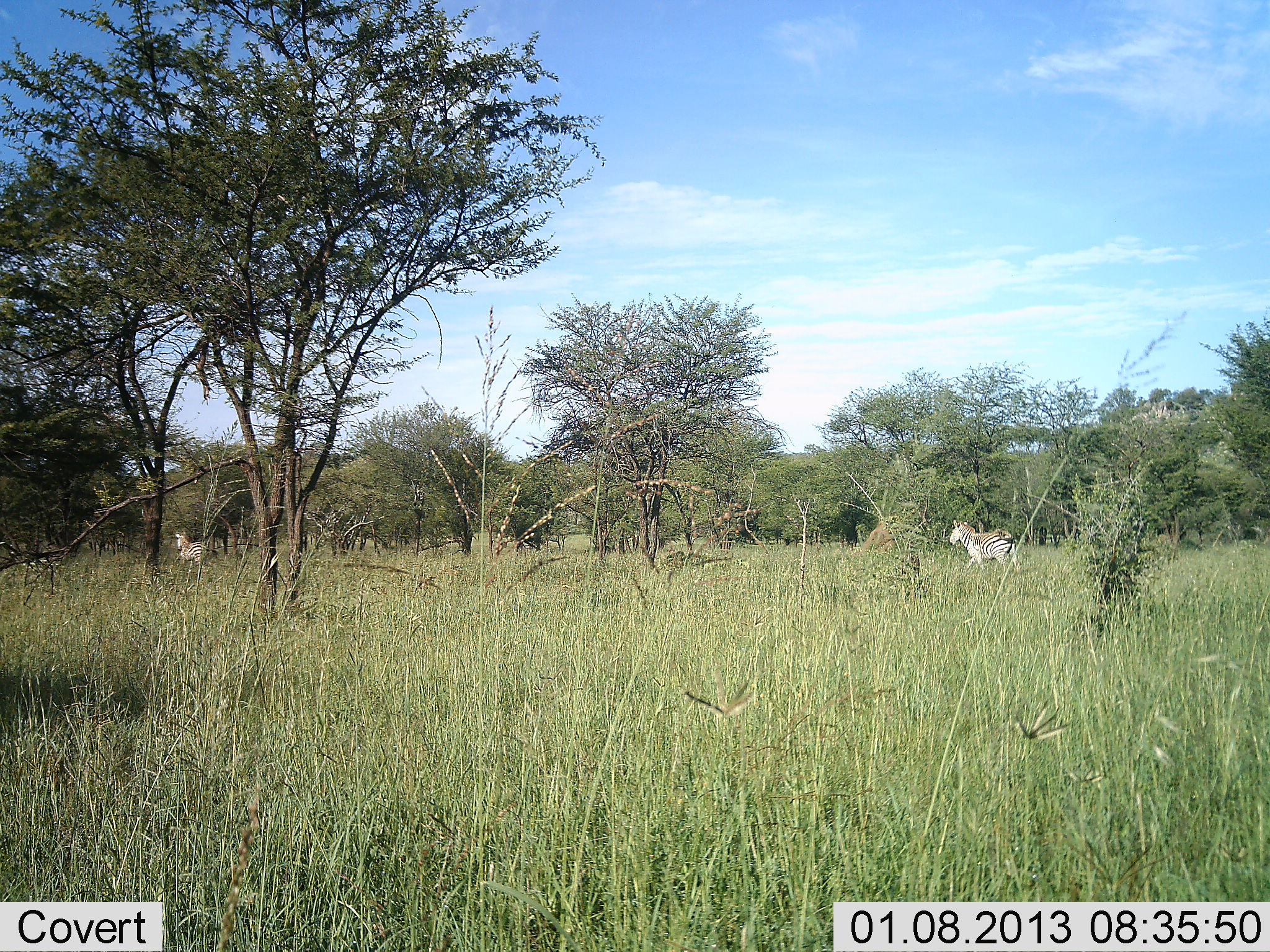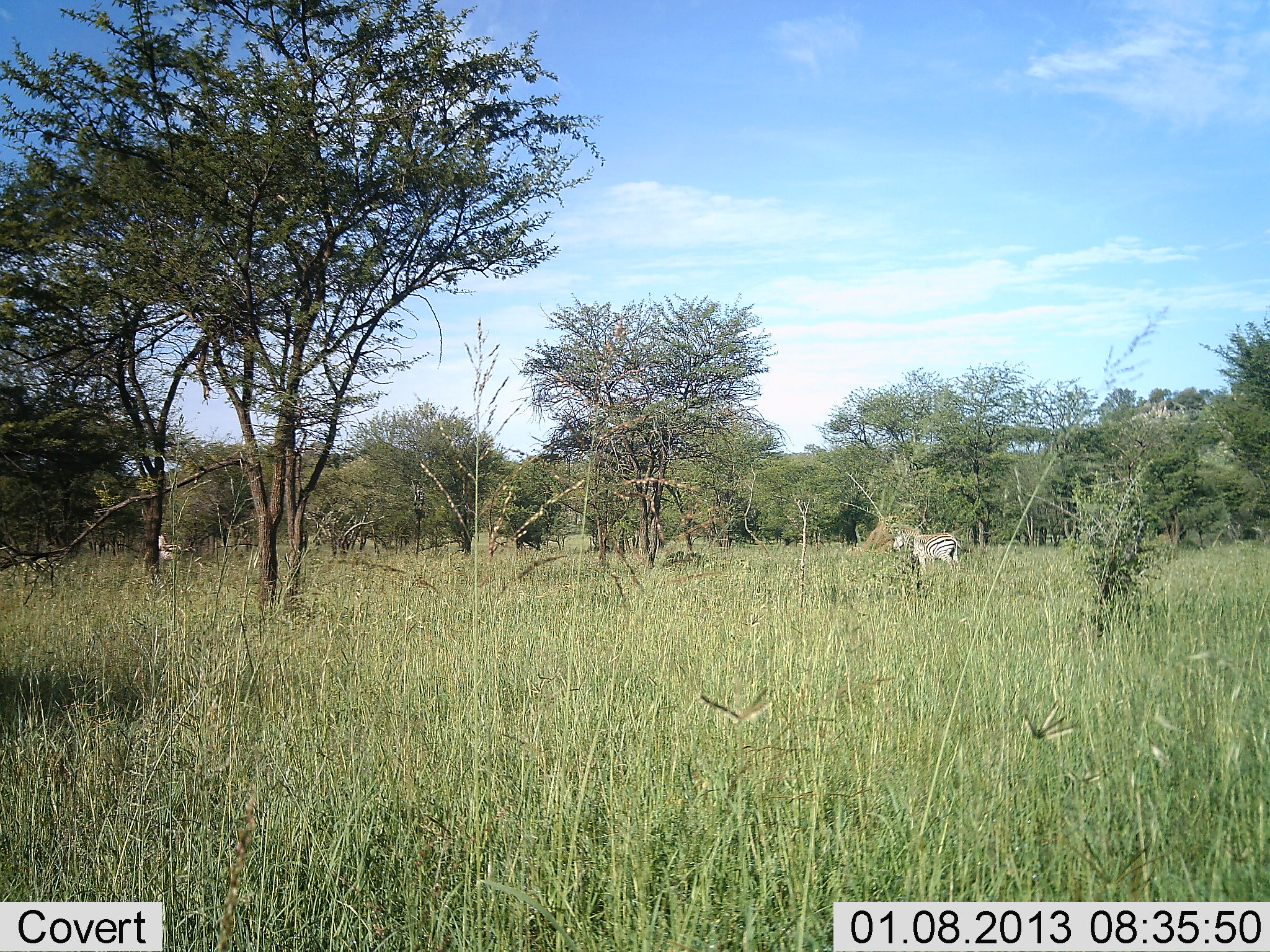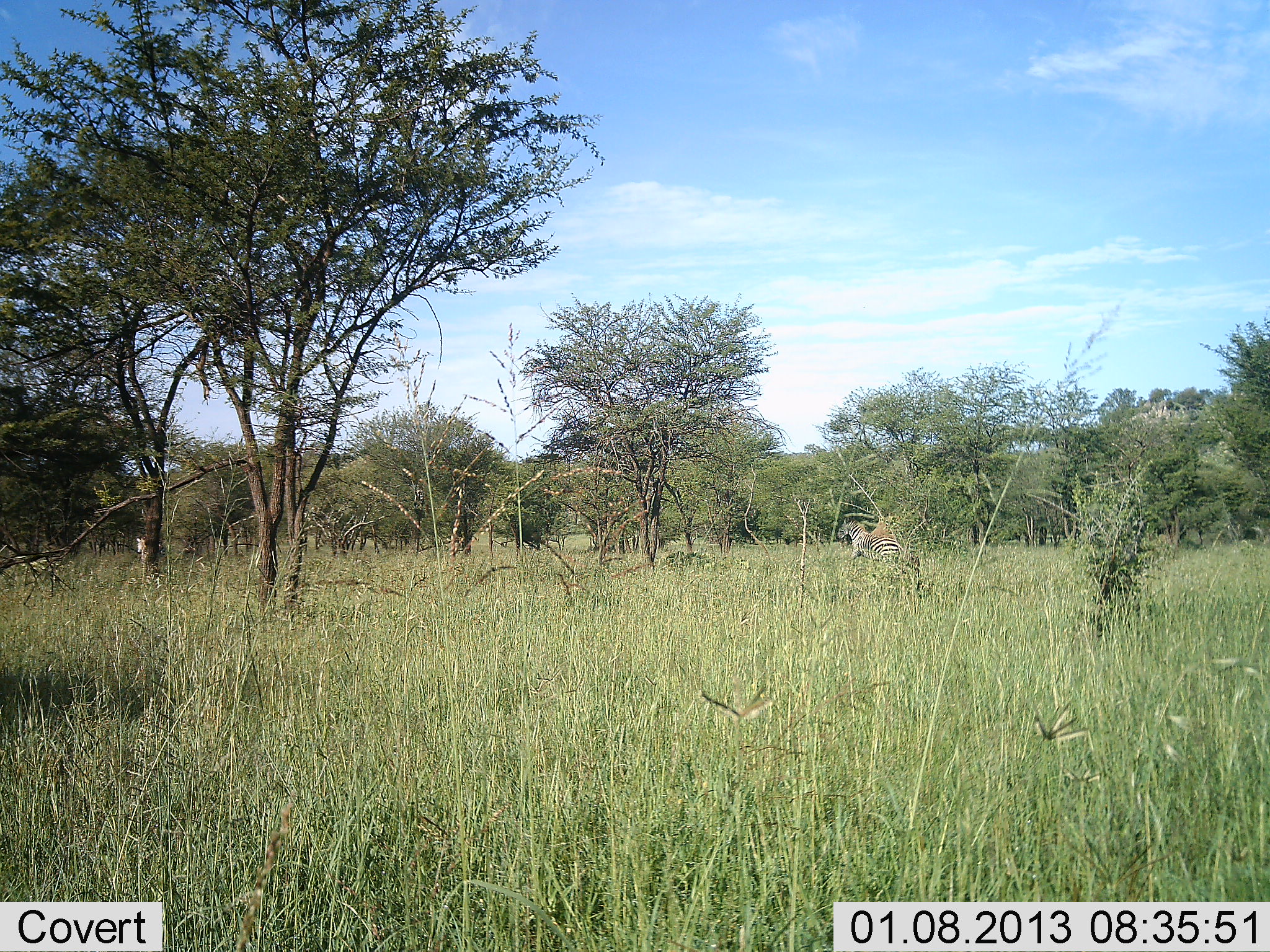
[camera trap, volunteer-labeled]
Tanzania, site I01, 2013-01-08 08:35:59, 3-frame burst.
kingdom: Animalia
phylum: Chordata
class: Mammalia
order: Perissodactyla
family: Equidae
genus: Equus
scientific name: Equus quagga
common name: plains zebra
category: zebra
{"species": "zebra (plains zebra) (Equus quagga)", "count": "2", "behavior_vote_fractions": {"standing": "4%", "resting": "0%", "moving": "96%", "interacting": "4%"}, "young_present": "0%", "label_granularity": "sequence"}